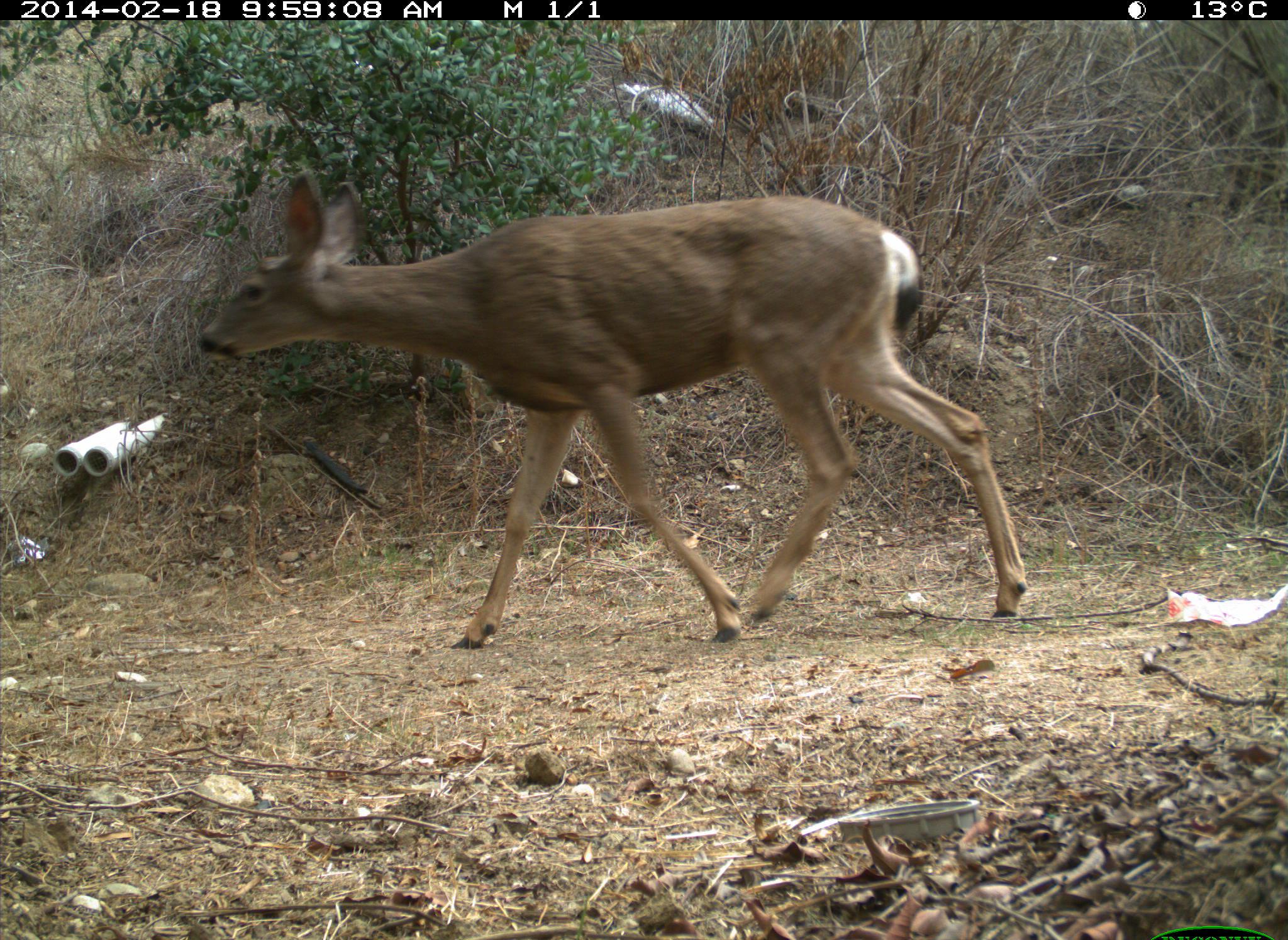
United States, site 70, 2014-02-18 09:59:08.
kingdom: Animalia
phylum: Chordata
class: Mammalia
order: Artiodactyla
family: Cervidae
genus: Odocoileus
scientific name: Odocoileus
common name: deer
Deer (Odocoileus).